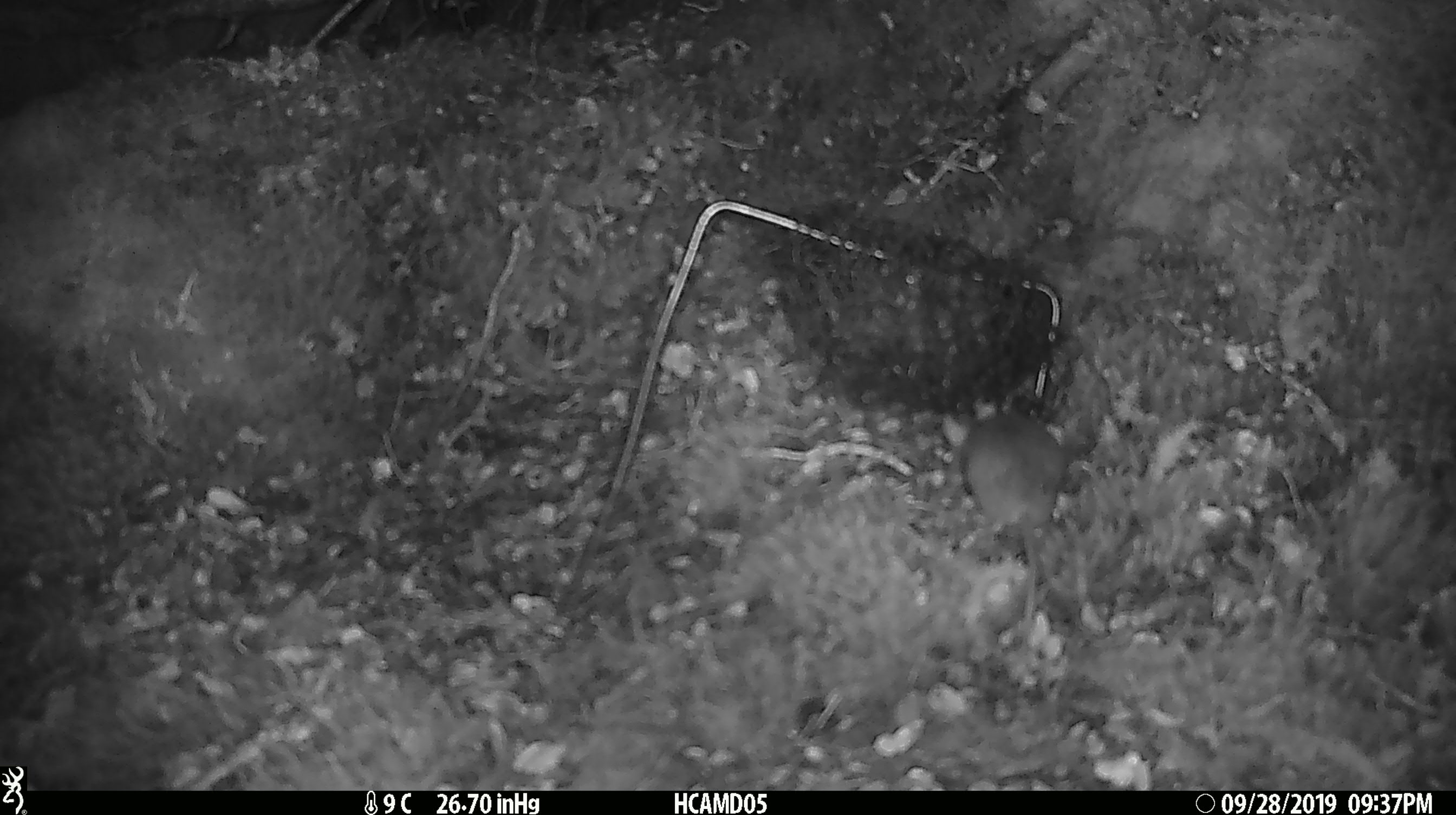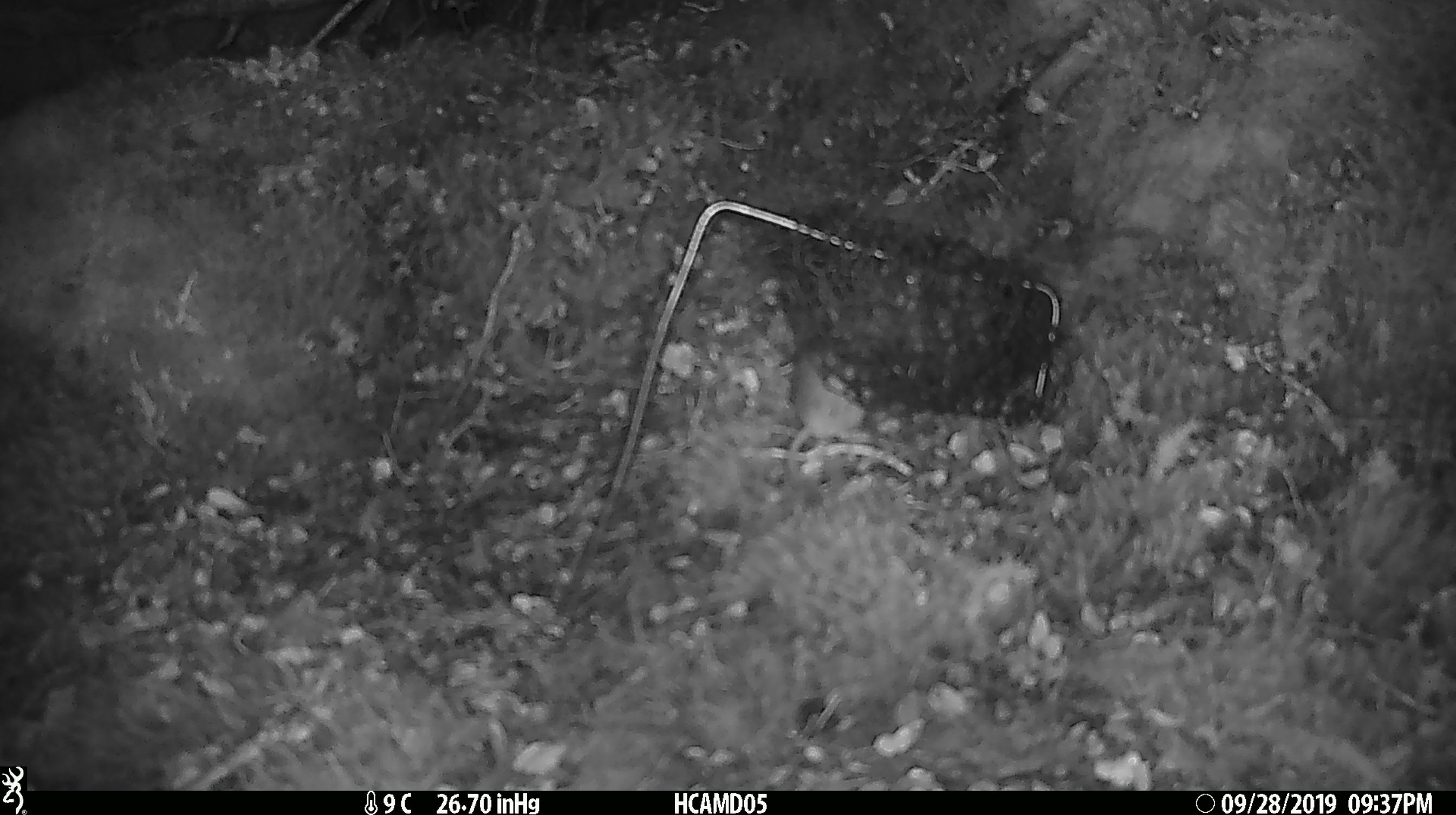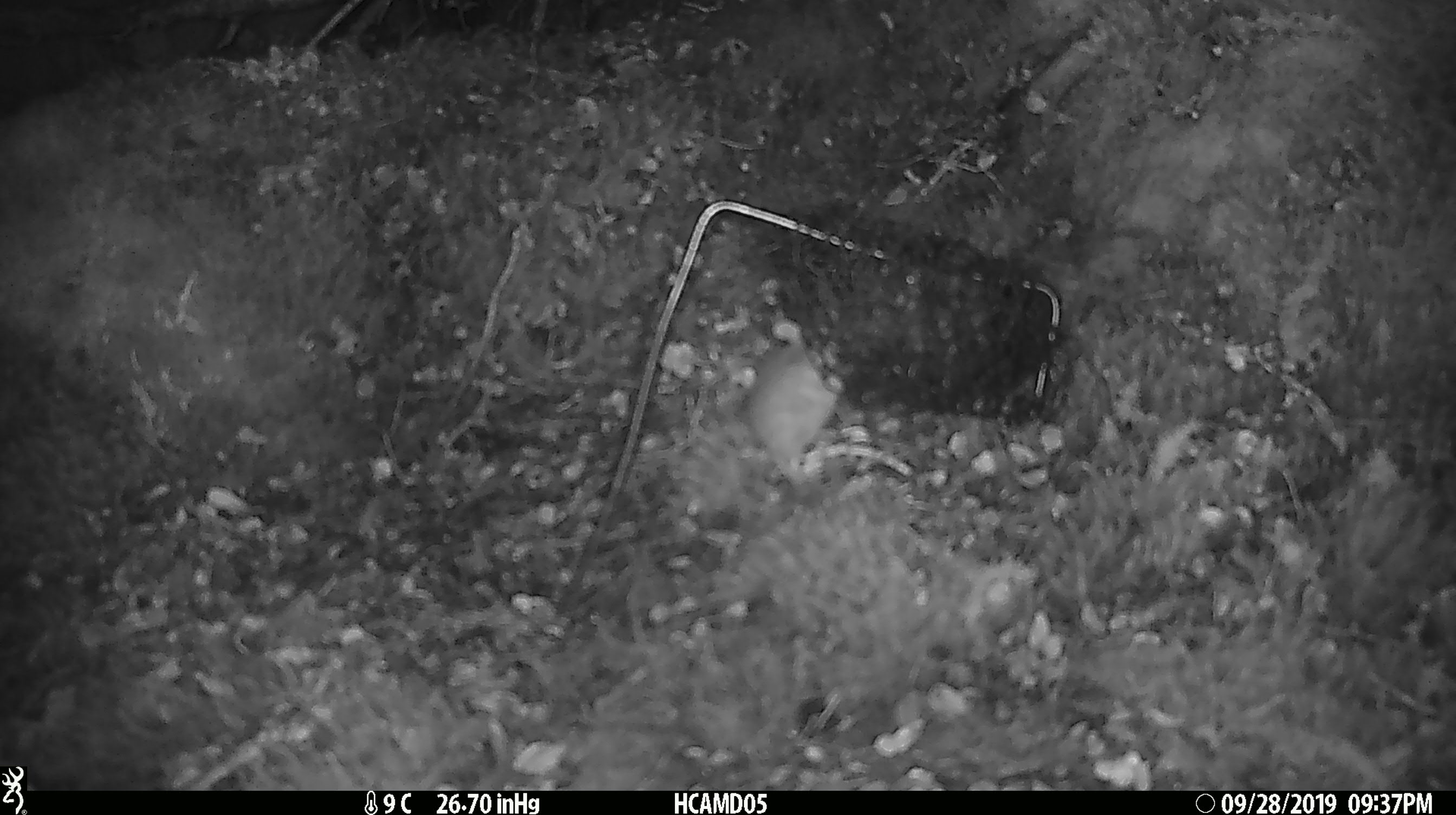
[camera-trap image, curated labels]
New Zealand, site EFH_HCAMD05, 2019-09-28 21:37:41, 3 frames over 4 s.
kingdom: Animalia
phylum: Chordata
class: Mammalia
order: Rodentia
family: Muridae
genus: Mus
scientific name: Mus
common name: mouse